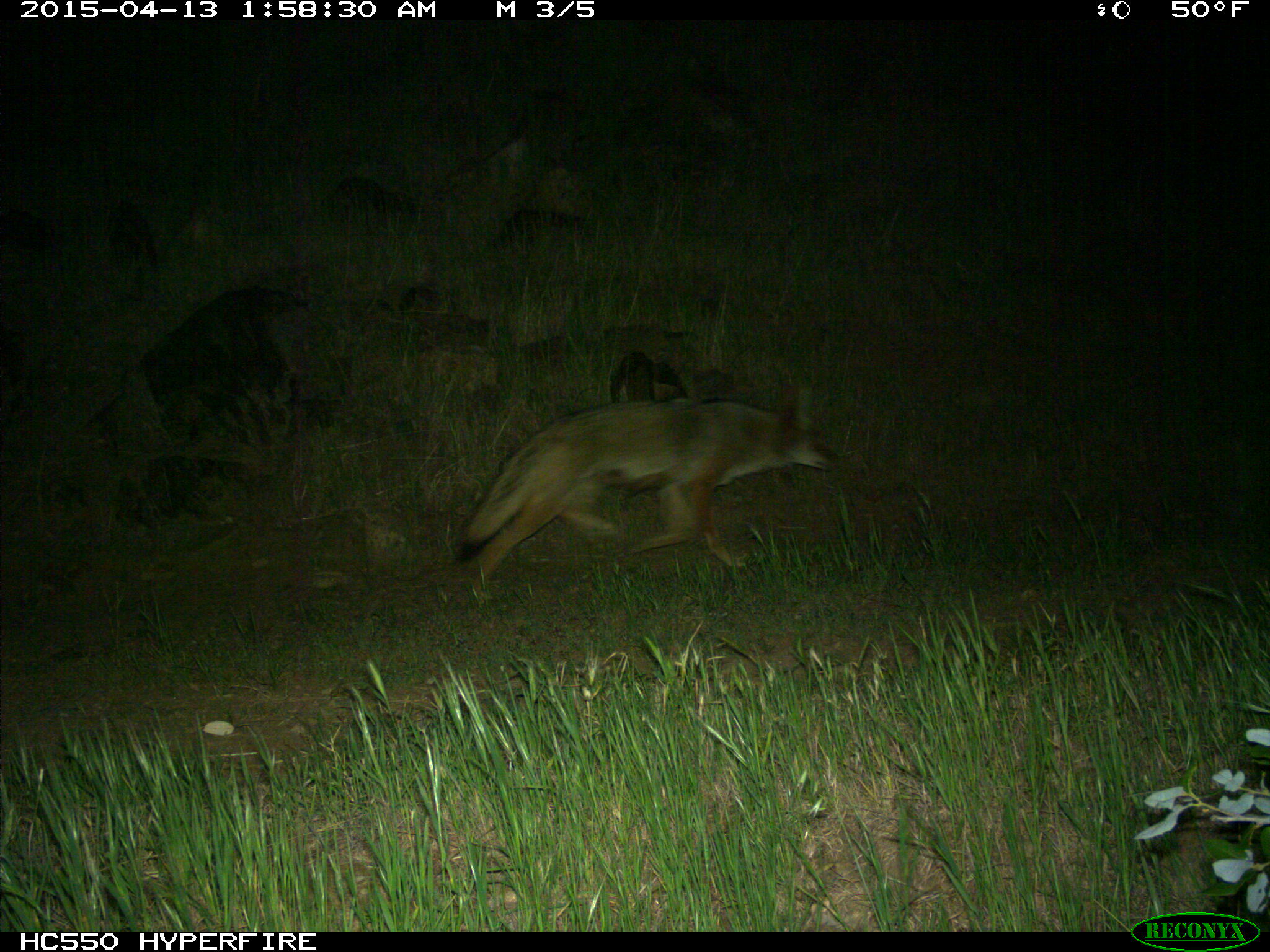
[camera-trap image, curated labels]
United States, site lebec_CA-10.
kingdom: Animalia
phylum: Chordata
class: Mammalia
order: Carnivora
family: Canidae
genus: Canis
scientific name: Canis latrans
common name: coyote